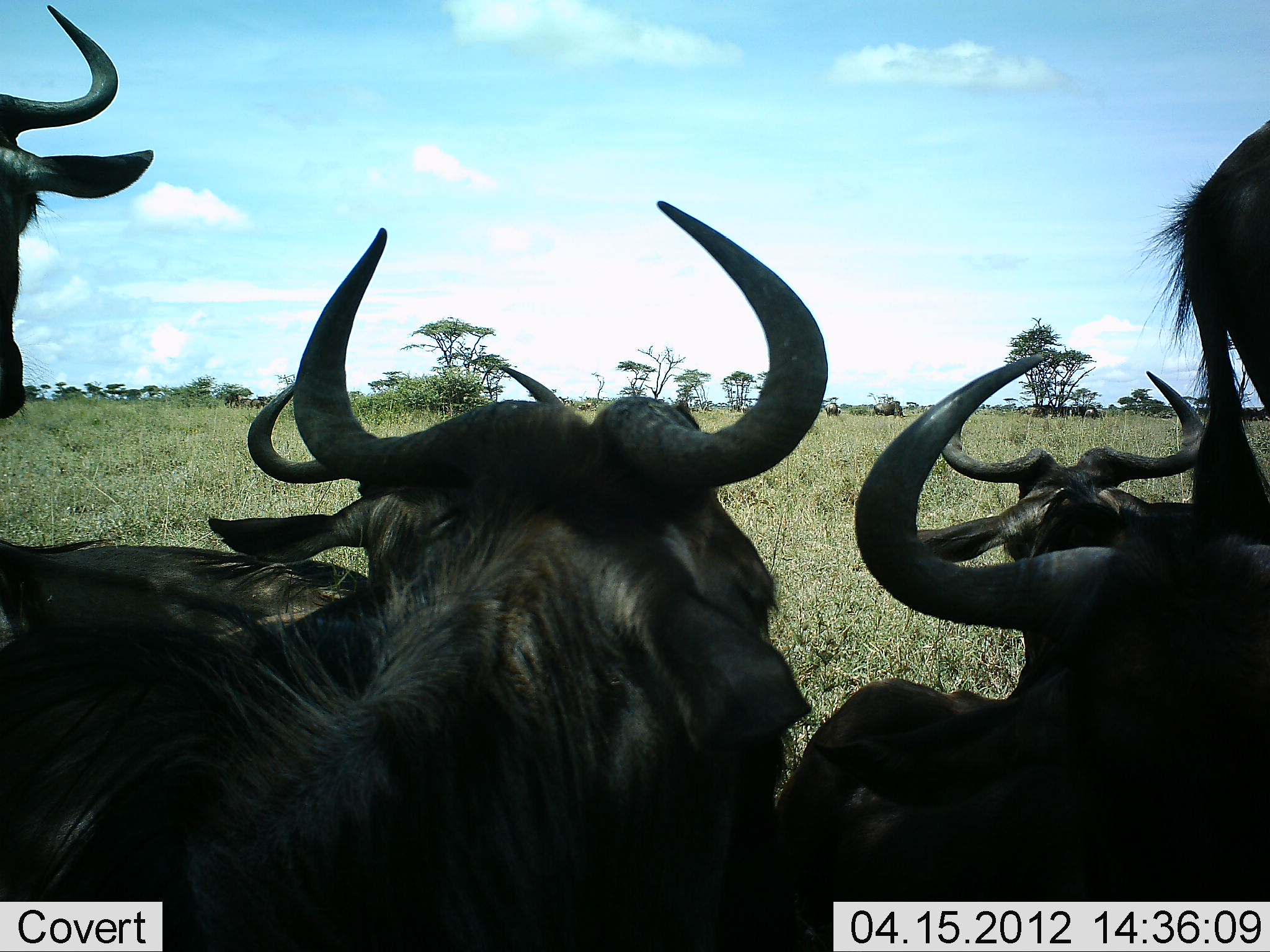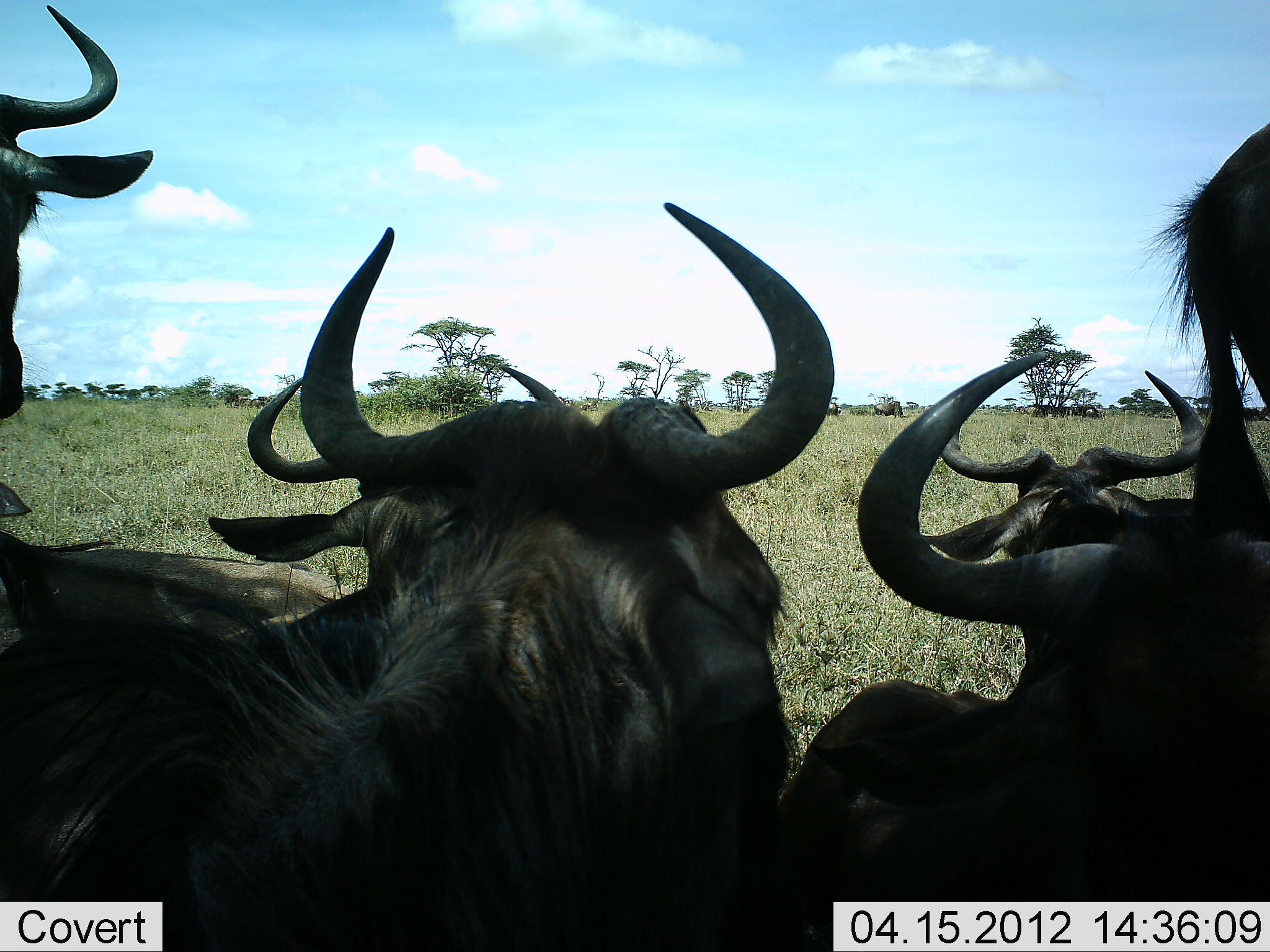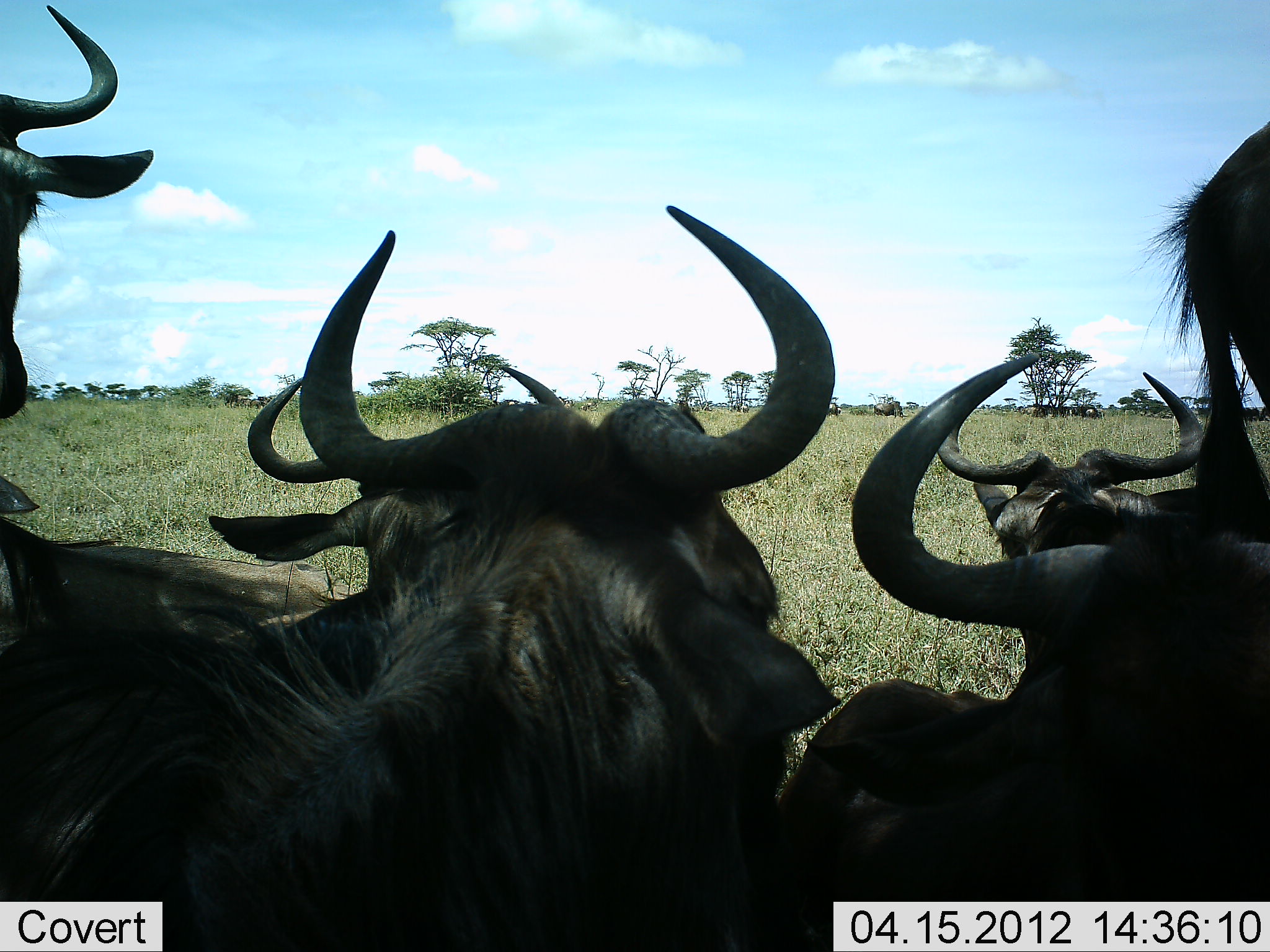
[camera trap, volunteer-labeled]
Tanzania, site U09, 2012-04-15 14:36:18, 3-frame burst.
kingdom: Animalia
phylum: Chordata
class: Mammalia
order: Artiodactyla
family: Bovidae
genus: Connochaetes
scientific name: Connochaetes taurinus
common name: blue wildebeest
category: wildebeest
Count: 6.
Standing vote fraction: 68%.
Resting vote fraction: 81%.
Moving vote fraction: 3%.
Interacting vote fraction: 0%.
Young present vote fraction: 3%.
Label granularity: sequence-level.